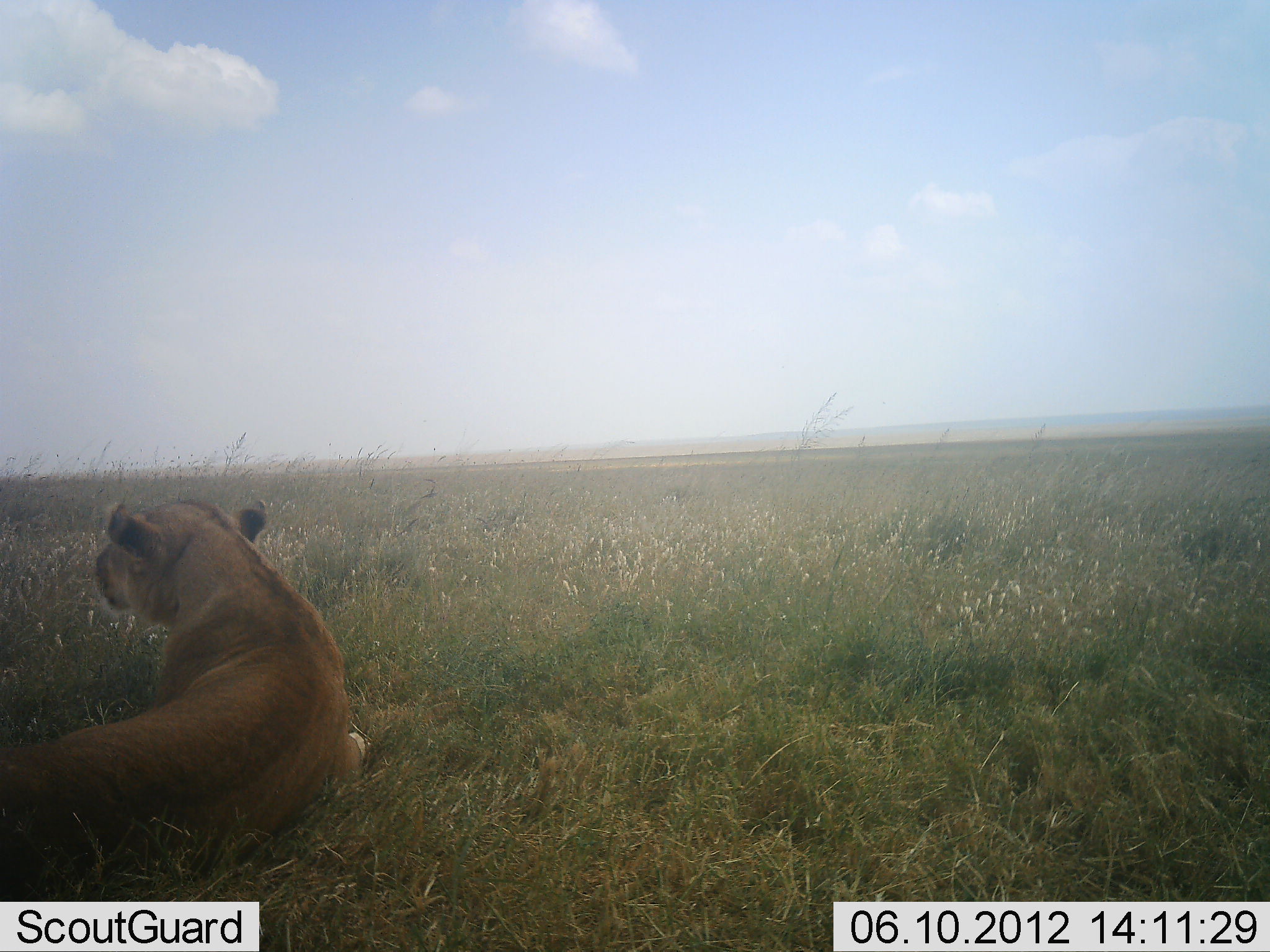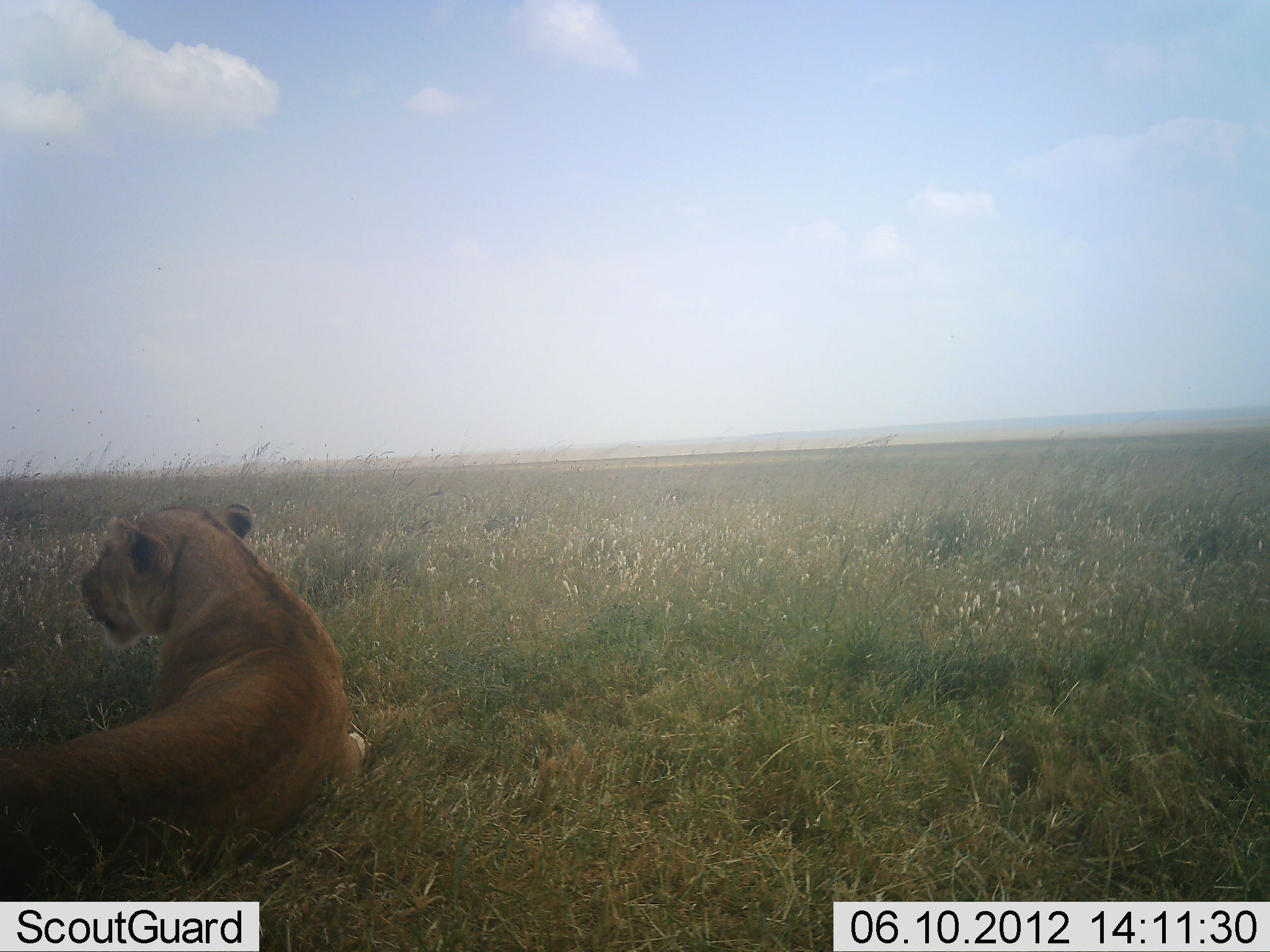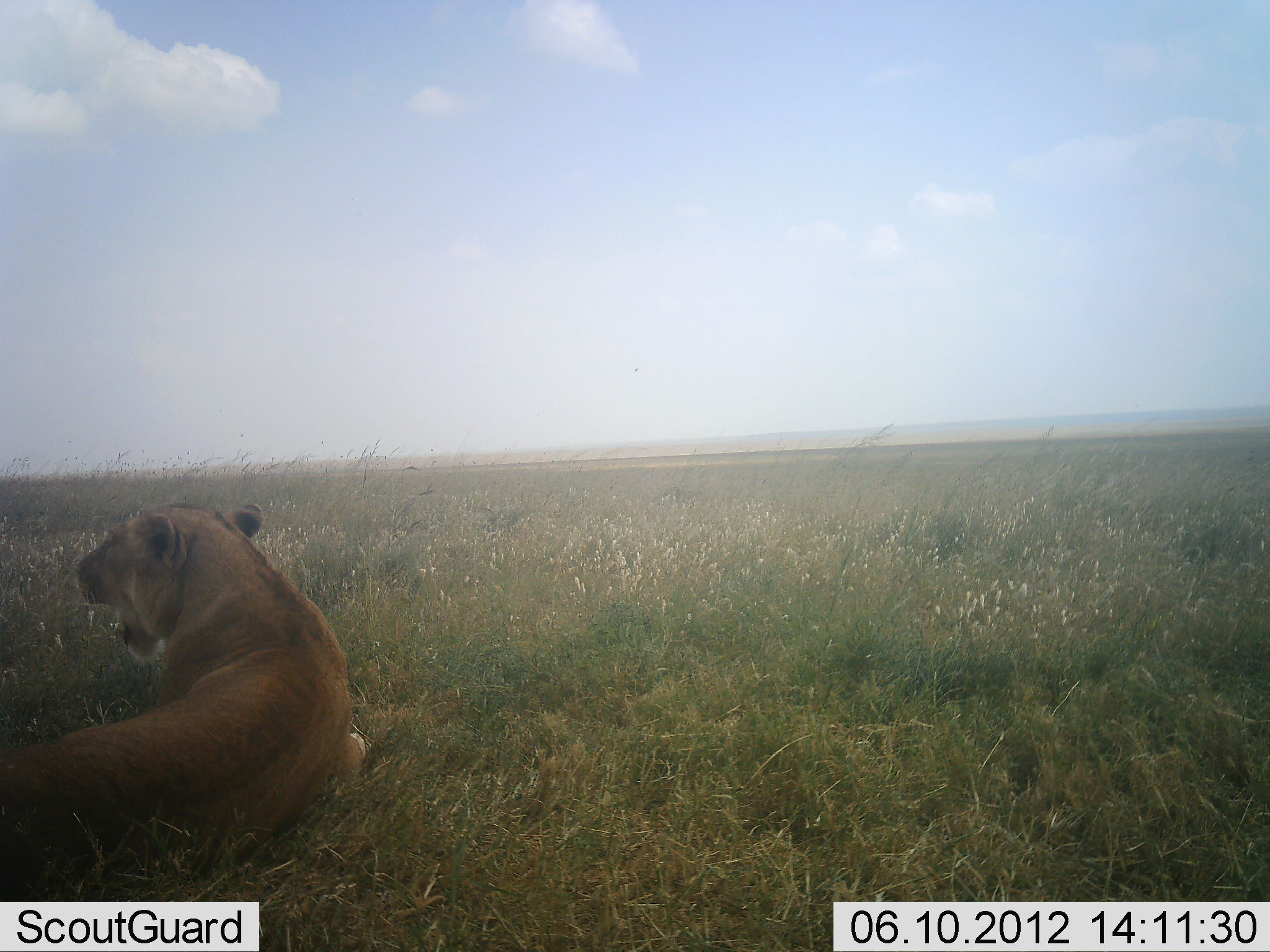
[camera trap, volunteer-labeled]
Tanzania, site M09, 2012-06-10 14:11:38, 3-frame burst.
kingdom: Animalia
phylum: Chordata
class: Mammalia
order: Carnivora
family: Felidae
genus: Panthera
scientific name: Panthera leo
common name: lion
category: lionfemale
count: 1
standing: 0%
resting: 100%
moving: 0%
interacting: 0%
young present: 0%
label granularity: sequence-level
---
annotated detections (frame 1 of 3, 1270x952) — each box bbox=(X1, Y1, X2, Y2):
animal: bbox=(0, 501, 367, 901)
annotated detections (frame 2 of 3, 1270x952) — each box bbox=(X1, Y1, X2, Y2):
animal: bbox=(0, 505, 367, 901)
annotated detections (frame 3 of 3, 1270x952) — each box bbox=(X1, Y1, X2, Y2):
animal: bbox=(0, 502, 373, 901)